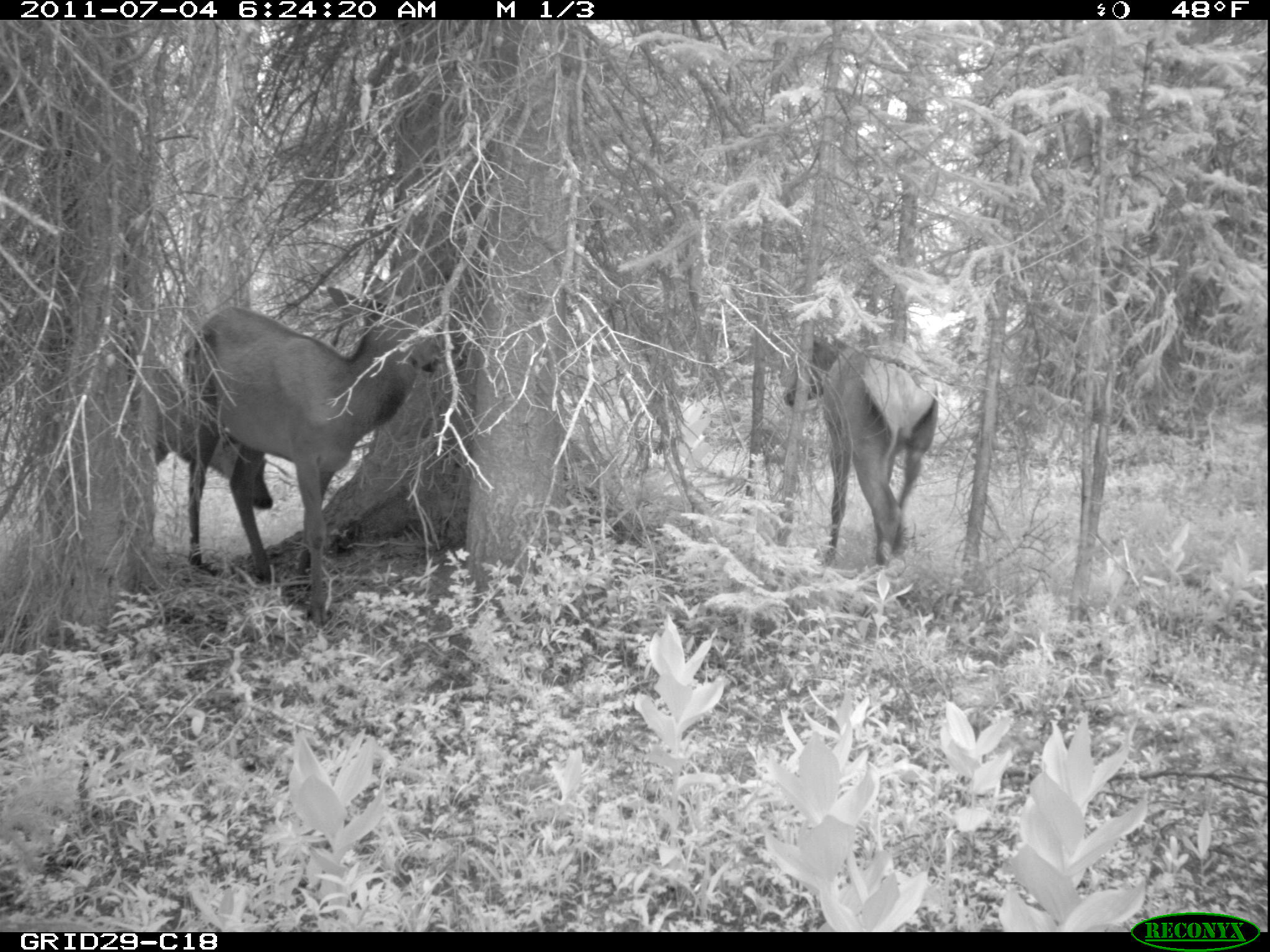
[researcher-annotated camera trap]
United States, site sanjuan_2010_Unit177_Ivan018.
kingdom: Animalia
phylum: Chordata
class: Mammalia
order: Artiodactyla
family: Cervidae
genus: Cervus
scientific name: Cervus elaphus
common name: red deer